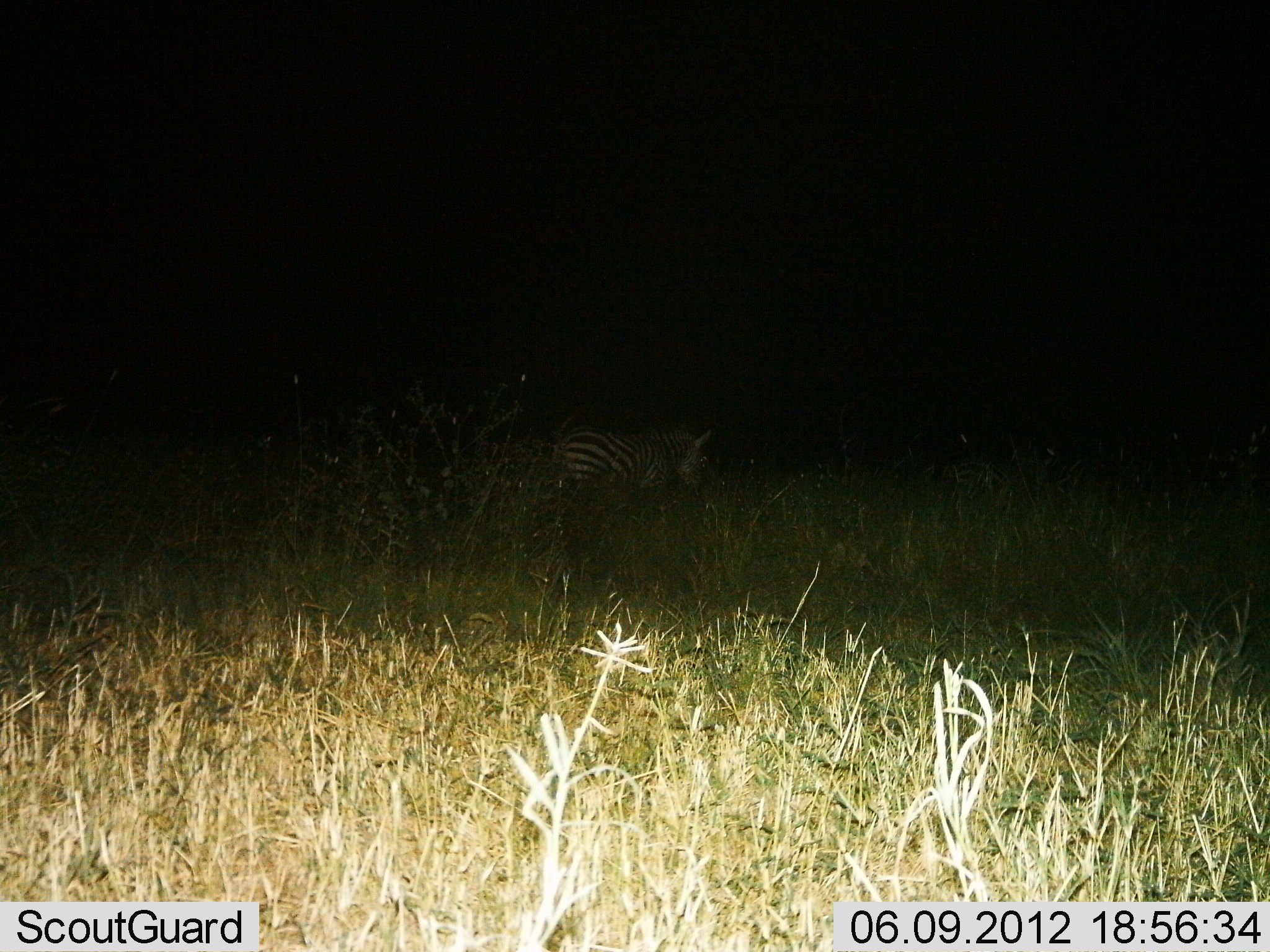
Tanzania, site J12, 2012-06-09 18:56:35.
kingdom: Animalia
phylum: Chordata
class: Mammalia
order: Perissodactyla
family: Equidae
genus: Equus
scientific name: Equus quagga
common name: plains zebra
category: zebra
Zebra (plains zebra) (Equus quagga), count 1. Behavior (volunteer vote fractions): standing 40%, resting 0%, moving 40%, interacting 0%. Young present (vote fraction): 0%. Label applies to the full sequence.